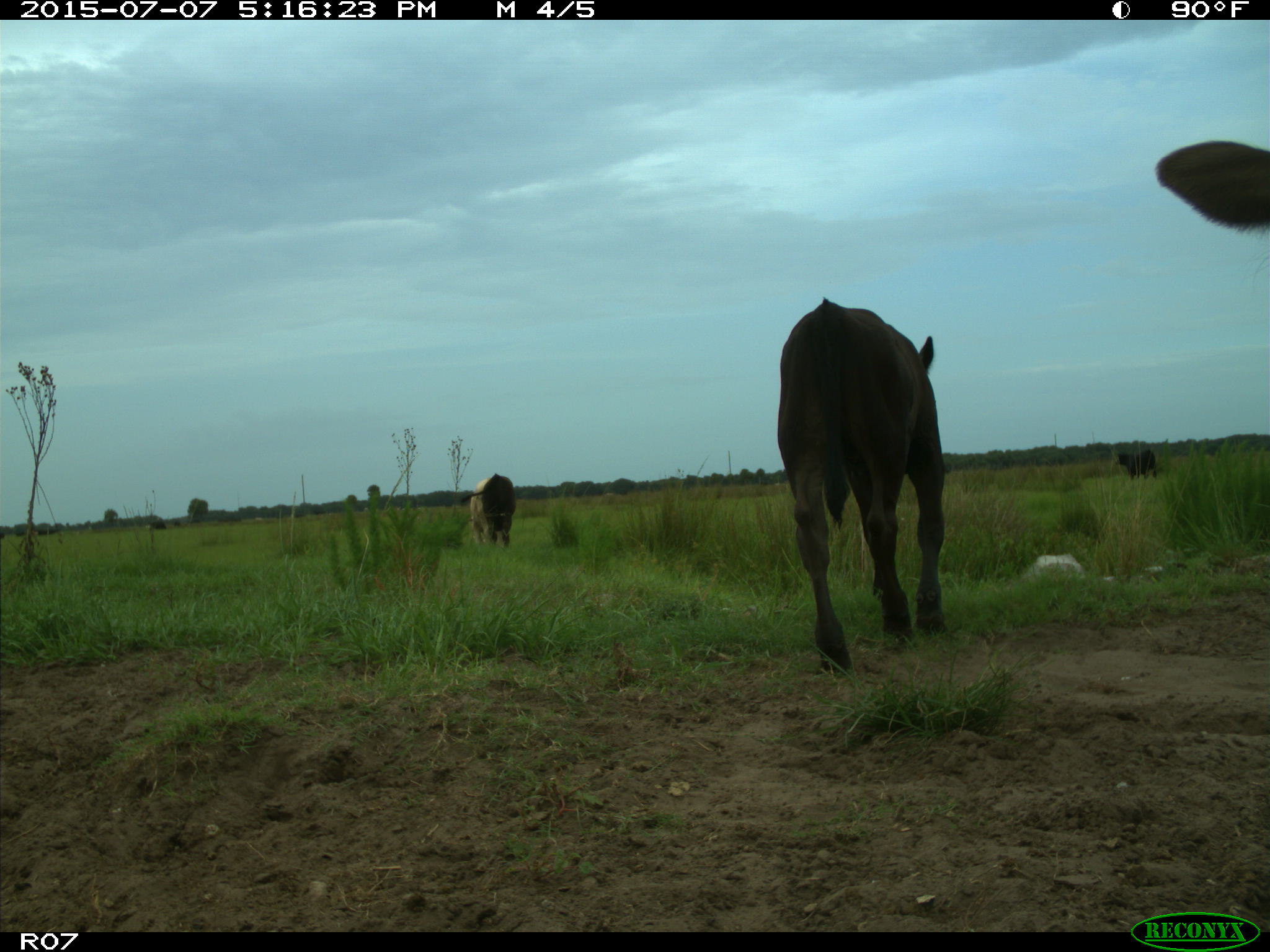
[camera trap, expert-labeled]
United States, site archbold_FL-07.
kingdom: Animalia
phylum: Chordata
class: Mammalia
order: Artiodactyla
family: Bovidae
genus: Bos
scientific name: Bos taurus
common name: domestic cow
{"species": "Bos taurus (domestic cow)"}